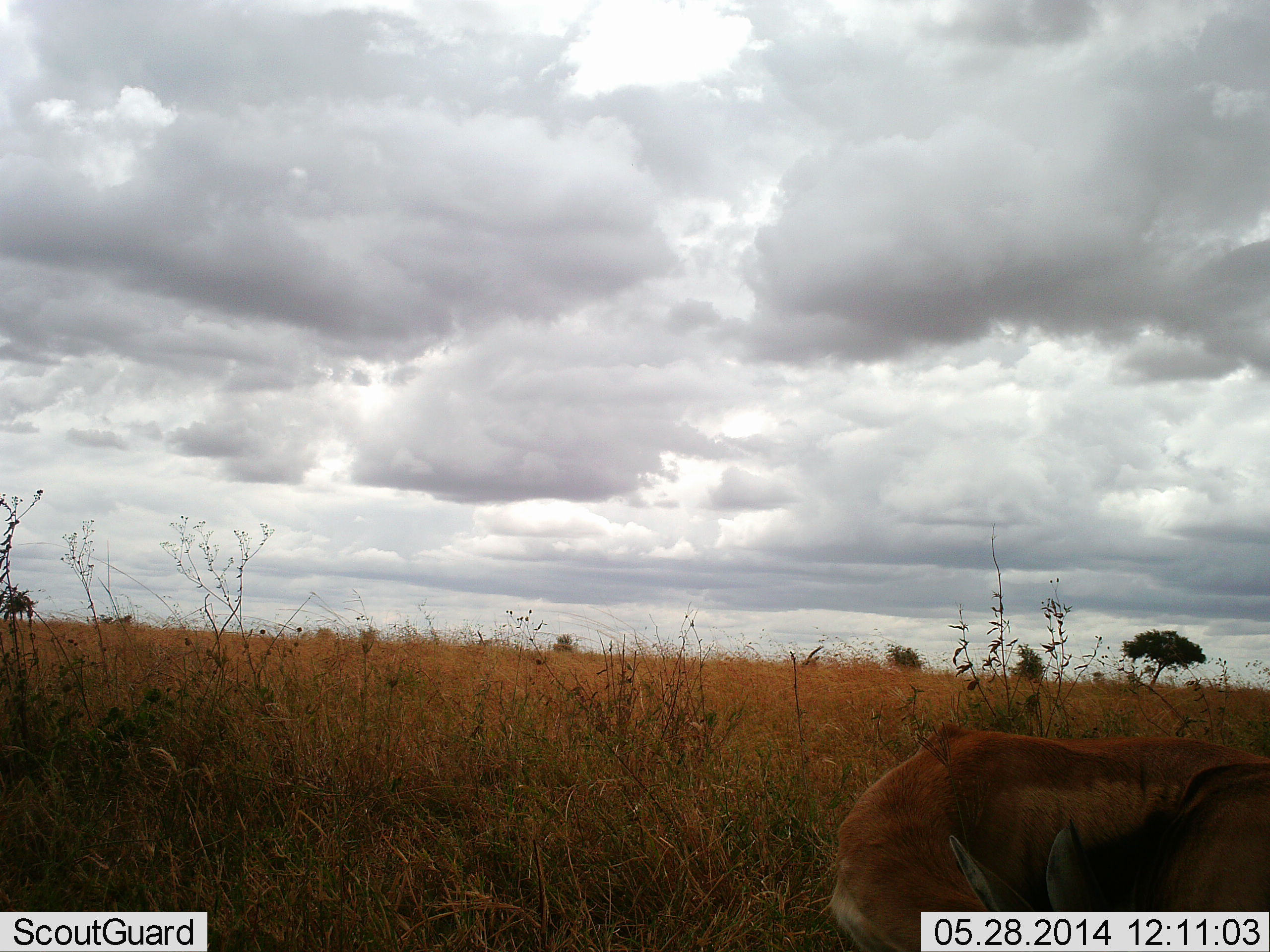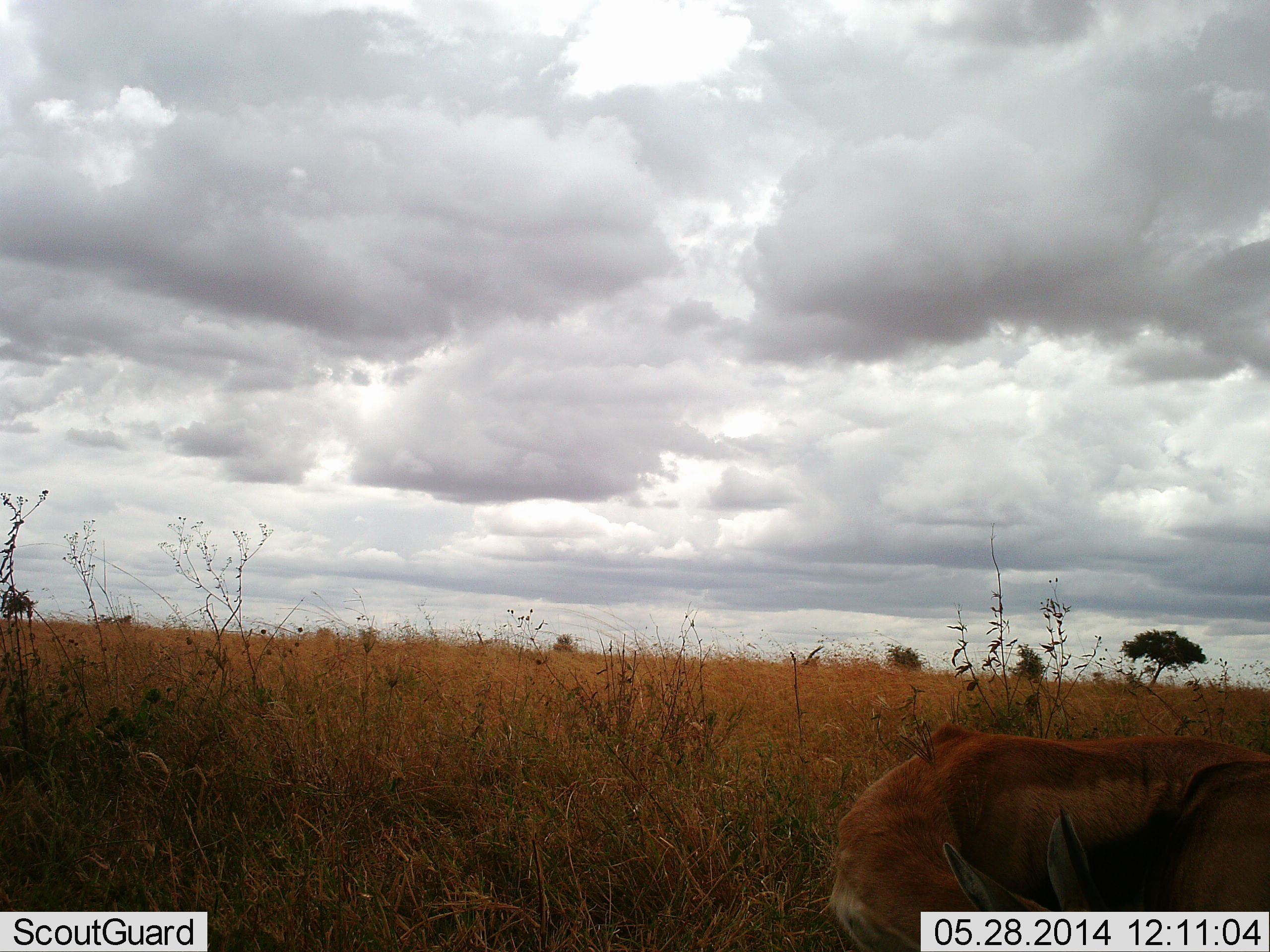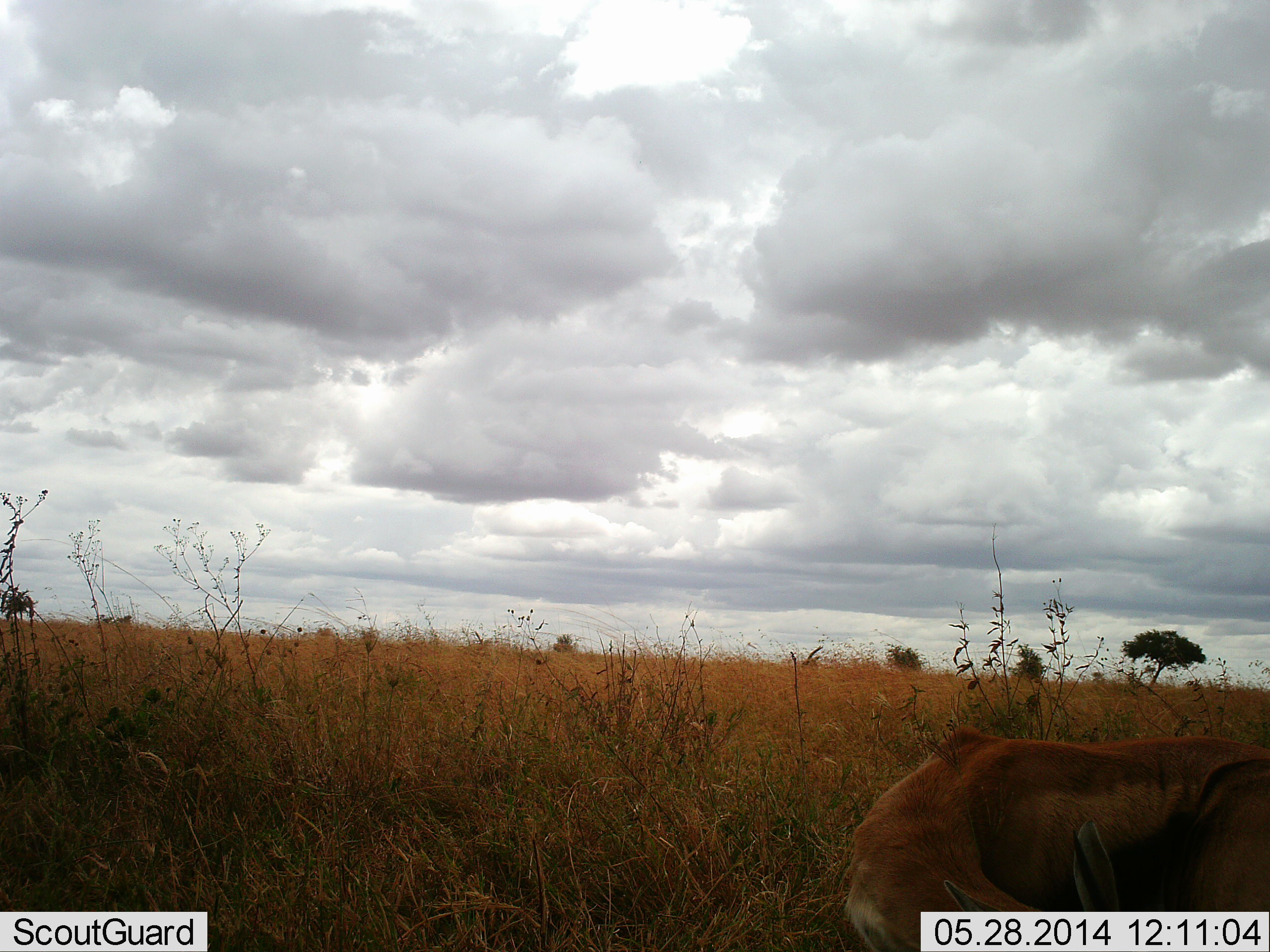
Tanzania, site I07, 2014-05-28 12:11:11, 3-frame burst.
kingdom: Animalia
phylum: Chordata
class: Mammalia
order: Artiodactyla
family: Bovidae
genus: Aepyceros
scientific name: Aepyceros melampus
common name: impala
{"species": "impala (Aepyceros melampus)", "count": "1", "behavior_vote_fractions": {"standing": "67%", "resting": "0%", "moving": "0%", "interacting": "0%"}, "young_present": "0%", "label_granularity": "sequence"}